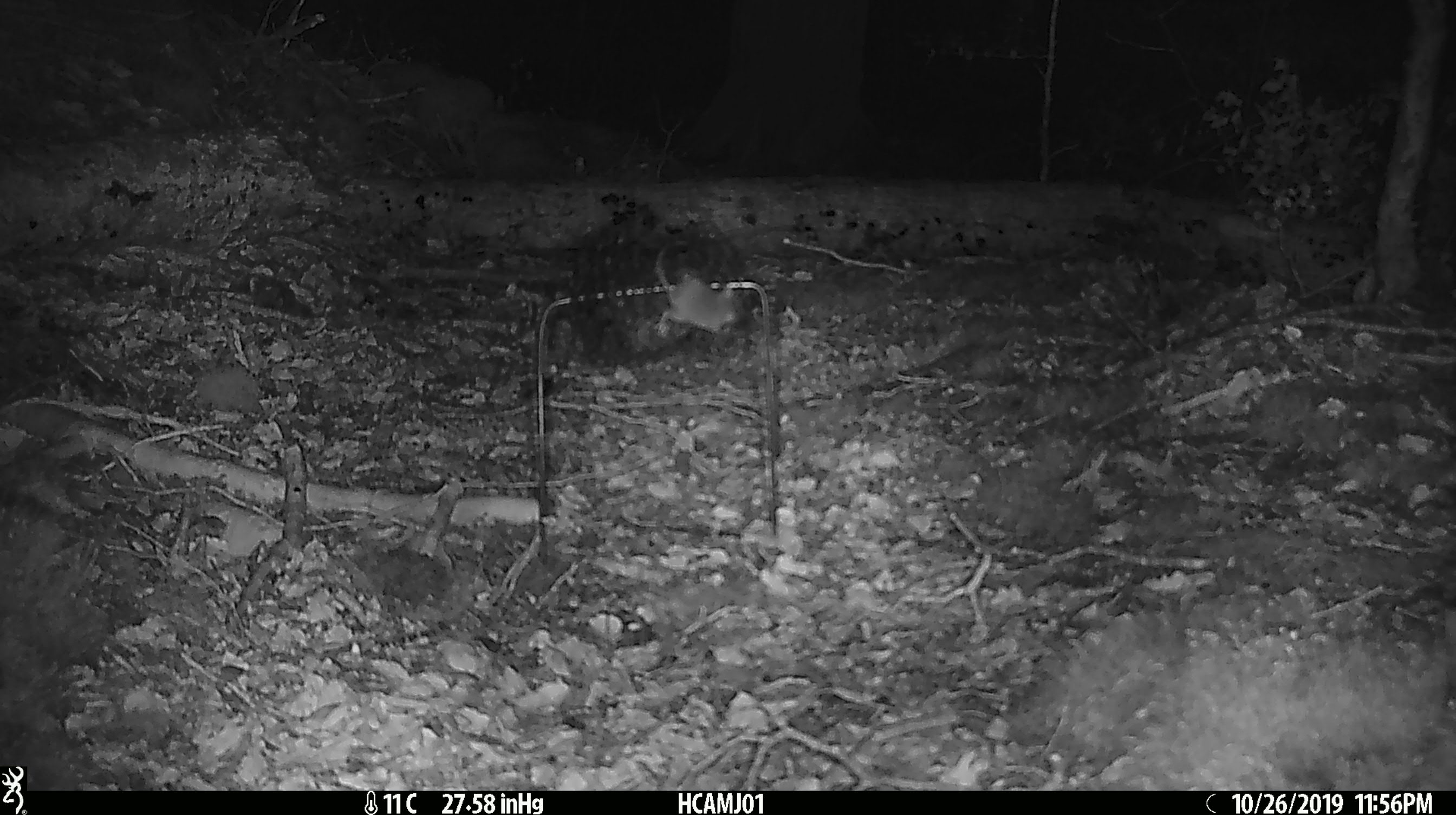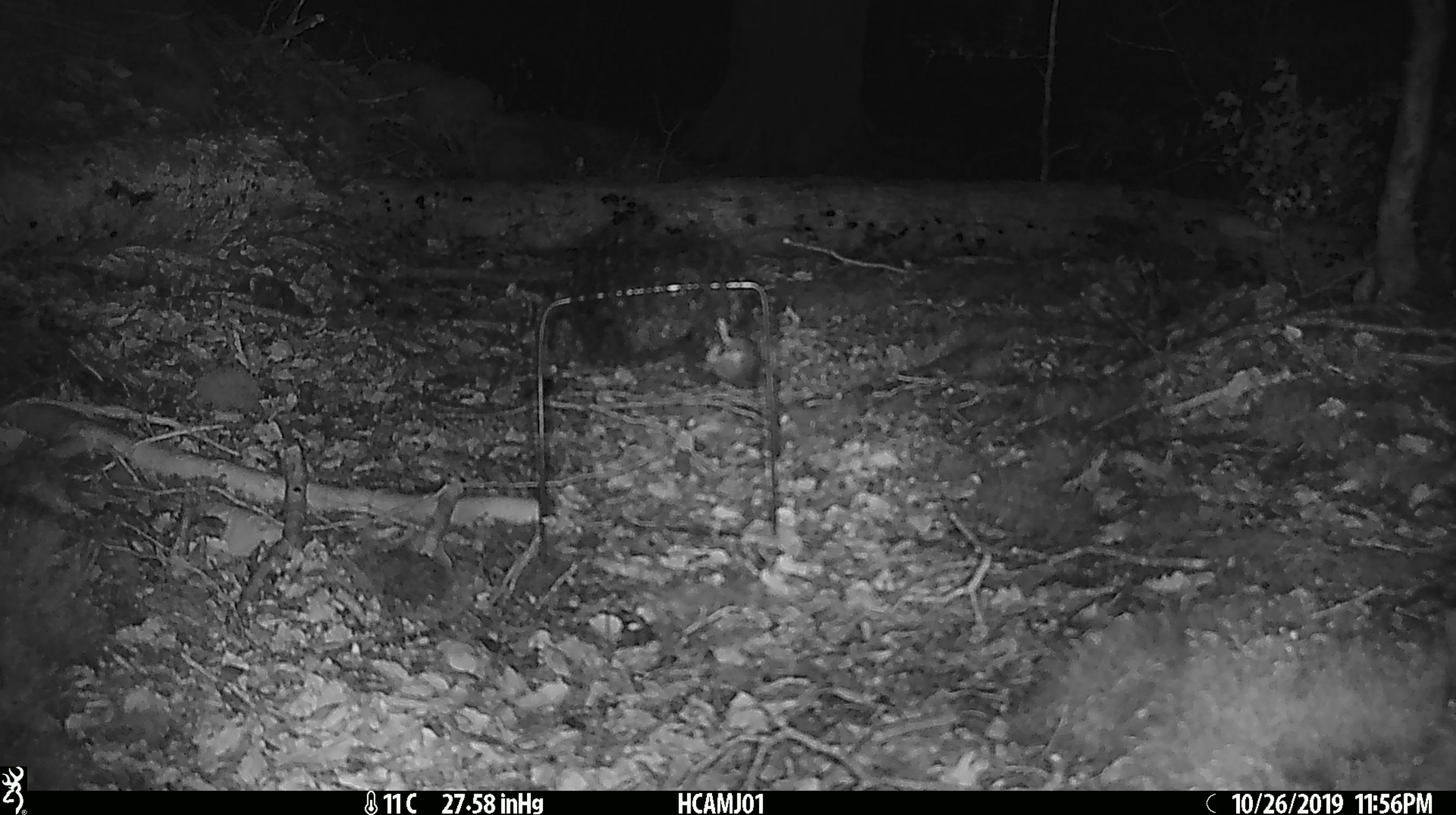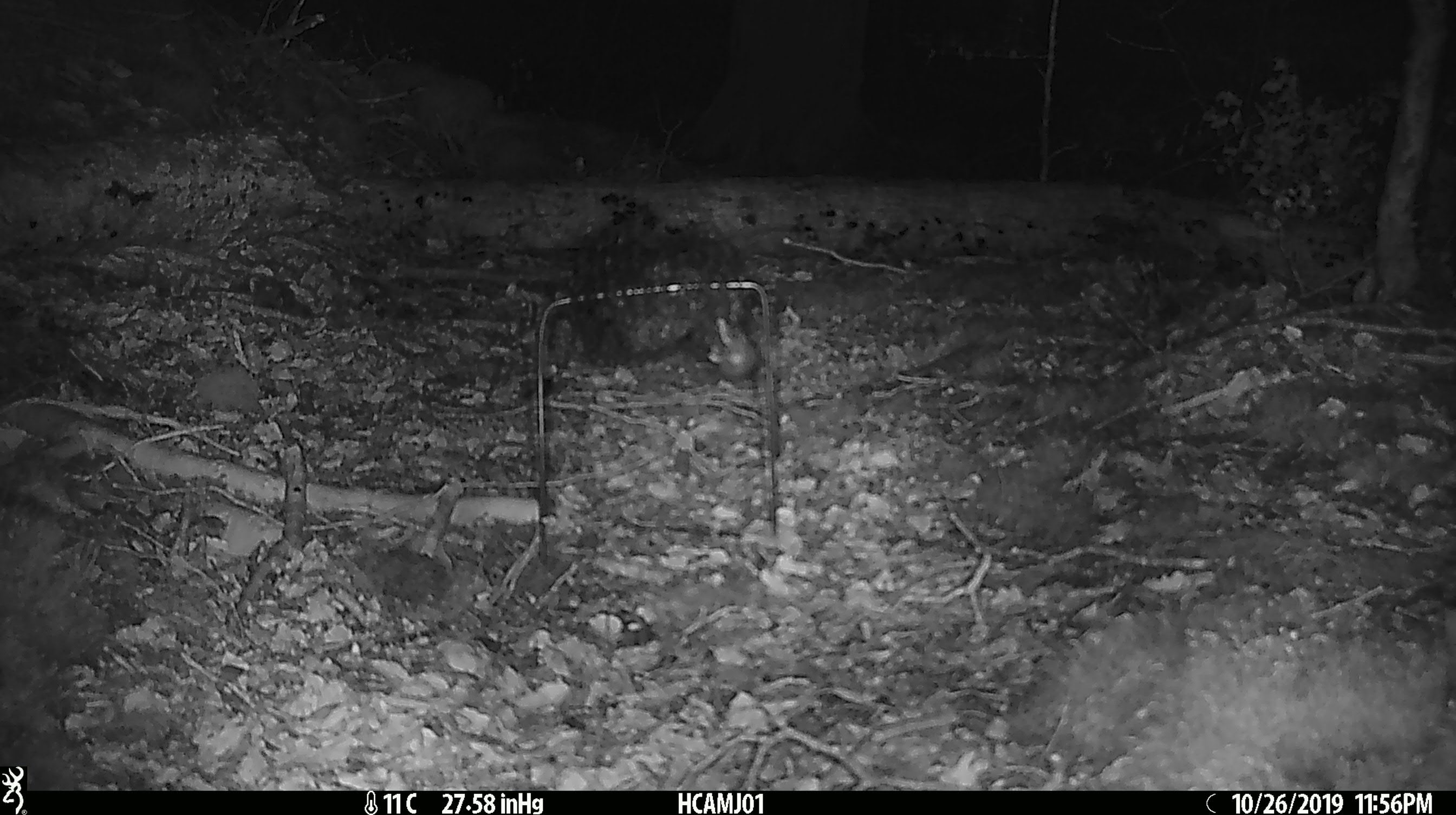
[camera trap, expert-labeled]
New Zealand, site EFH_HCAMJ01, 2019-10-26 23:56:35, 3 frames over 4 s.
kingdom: Animalia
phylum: Chordata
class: Mammalia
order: Rodentia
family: Muridae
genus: Mus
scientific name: Mus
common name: mouse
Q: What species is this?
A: Mouse (Mus).